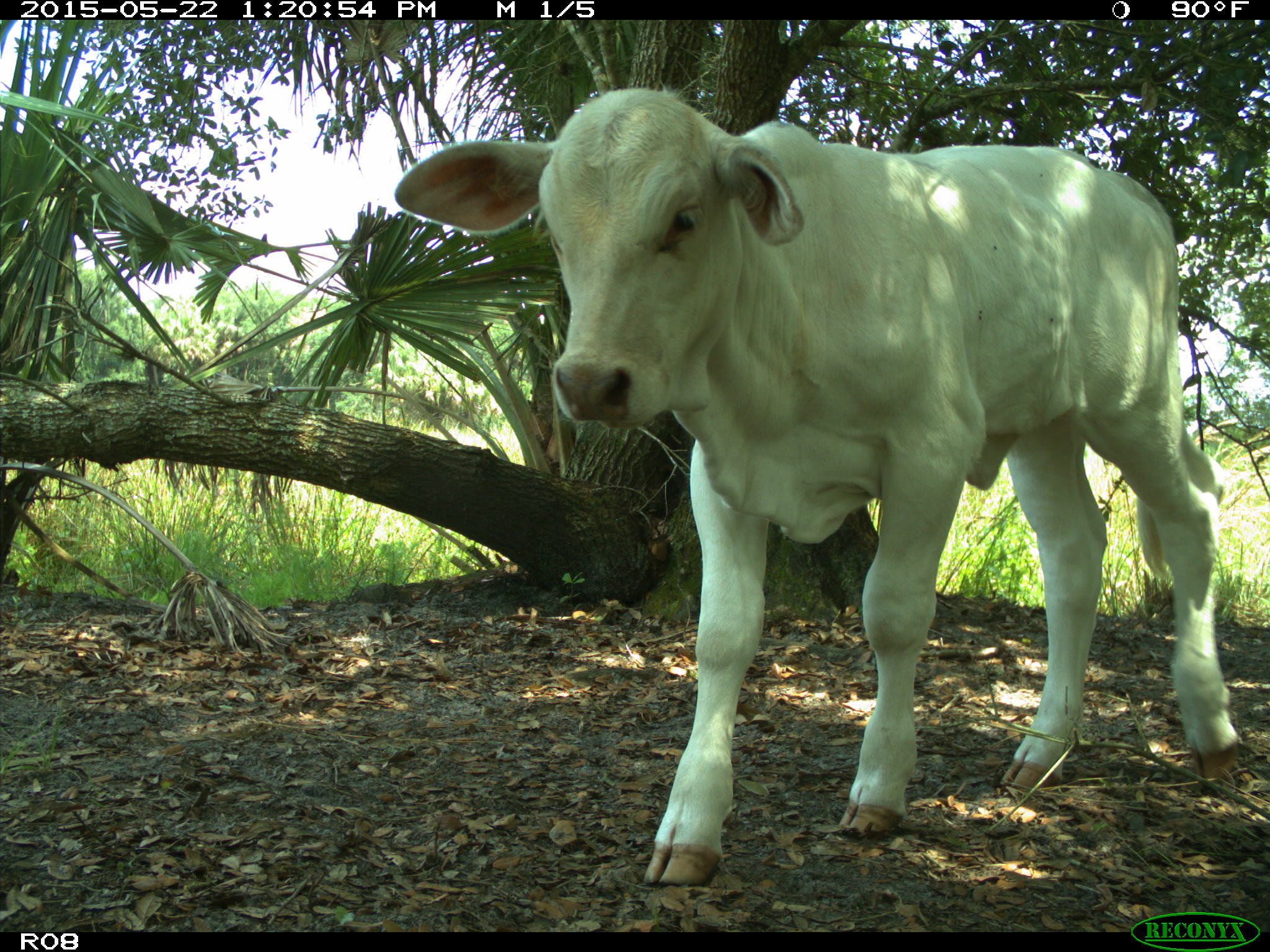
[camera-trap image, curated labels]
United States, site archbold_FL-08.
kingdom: Animalia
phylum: Chordata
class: Mammalia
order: Artiodactyla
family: Bovidae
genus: Bos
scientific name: Bos taurus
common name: domestic cow